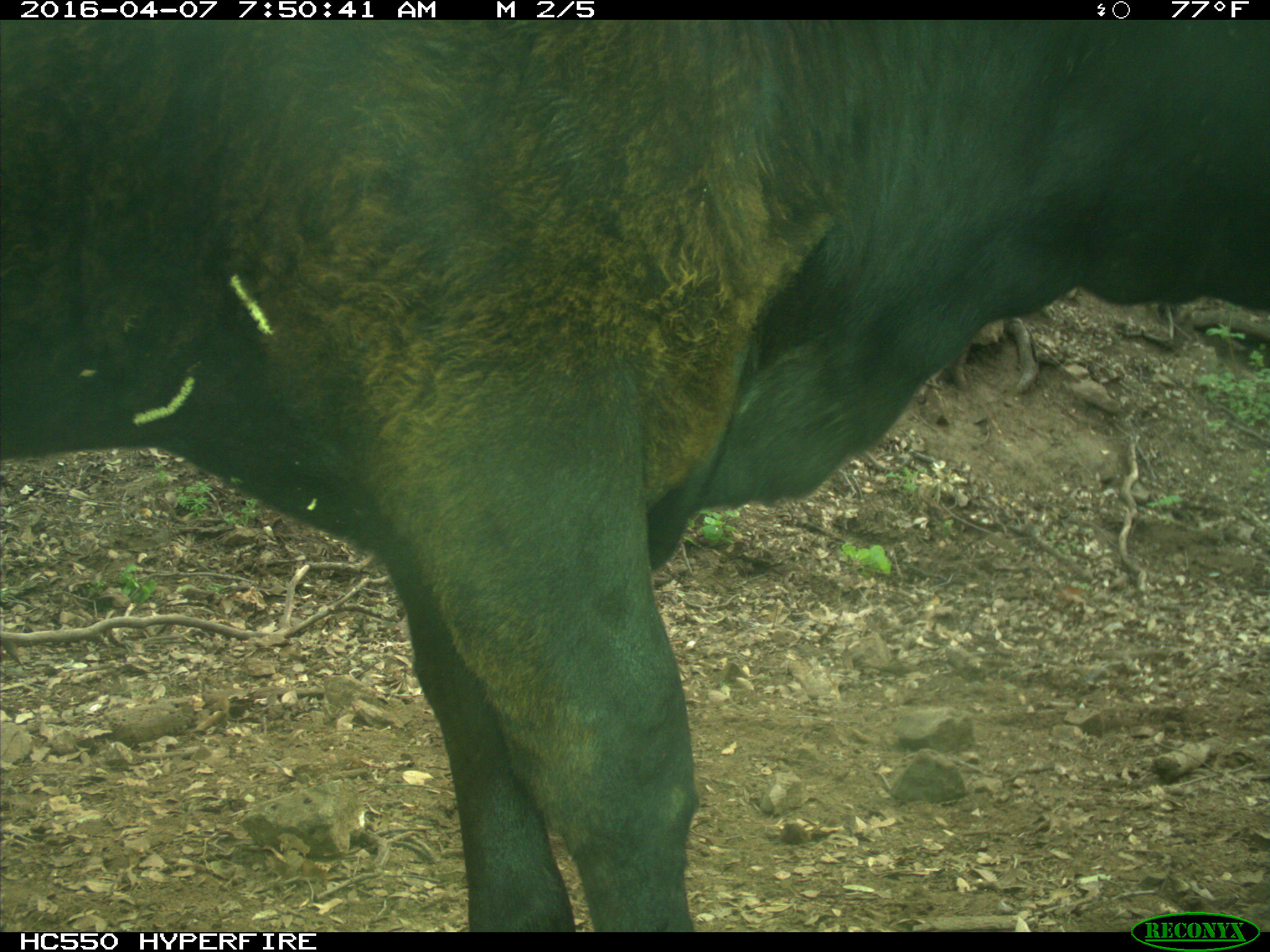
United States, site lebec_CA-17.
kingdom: Animalia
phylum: Chordata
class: Mammalia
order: Artiodactyla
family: Bovidae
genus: Bos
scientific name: Bos taurus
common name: domestic cow